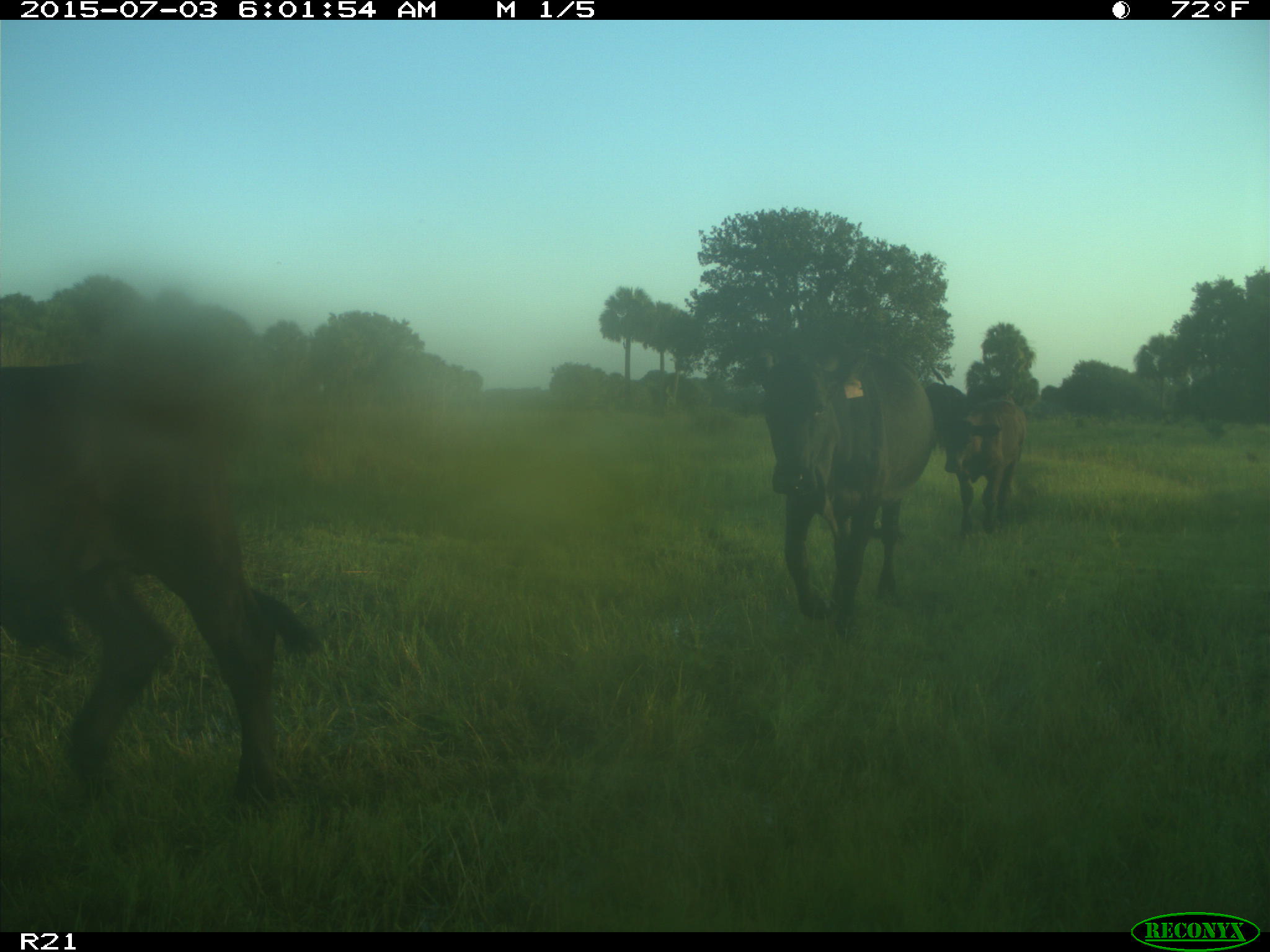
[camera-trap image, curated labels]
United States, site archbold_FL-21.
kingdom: Animalia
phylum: Chordata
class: Mammalia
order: Artiodactyla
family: Bovidae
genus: Bos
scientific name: Bos taurus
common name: domestic cow